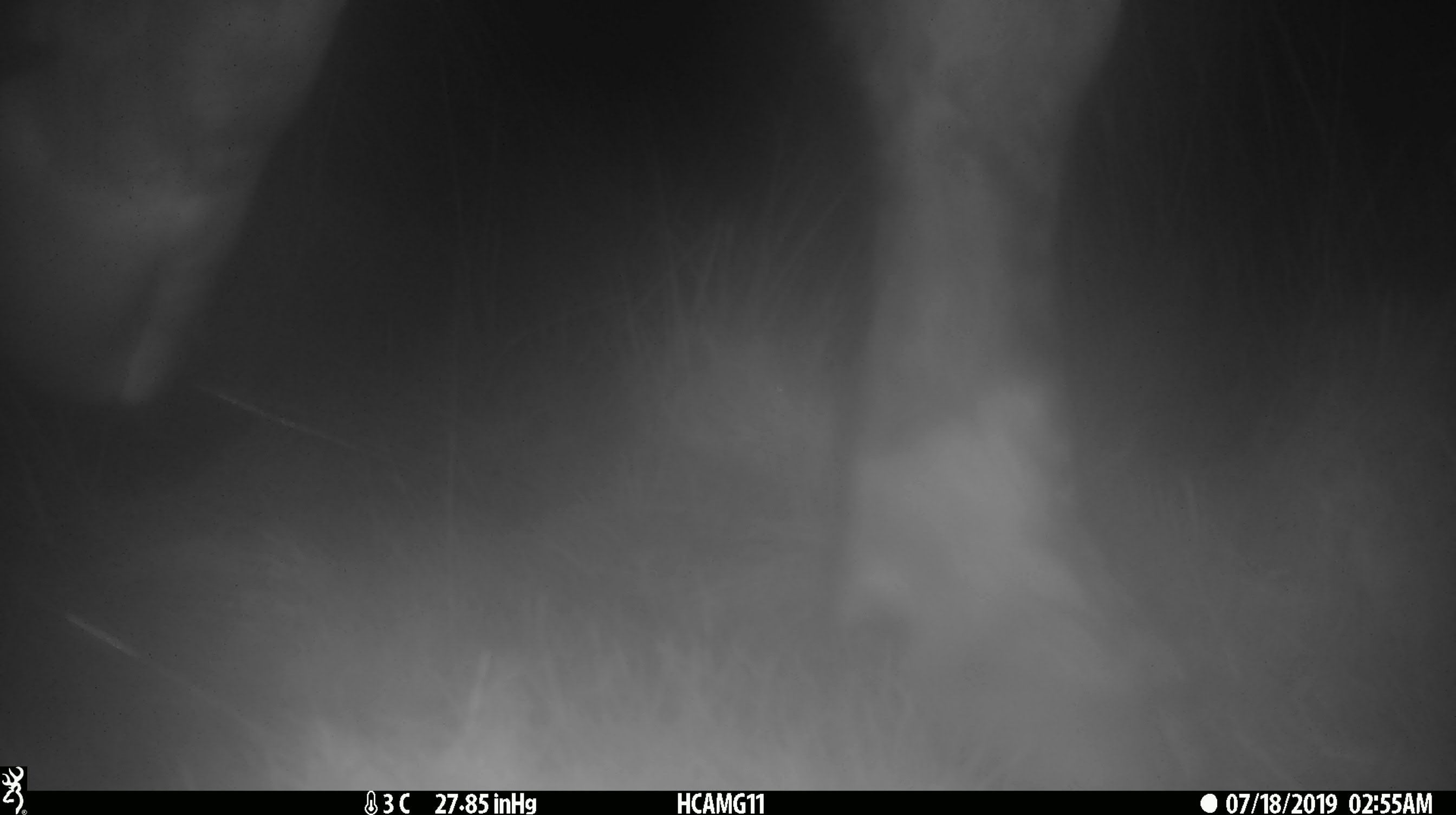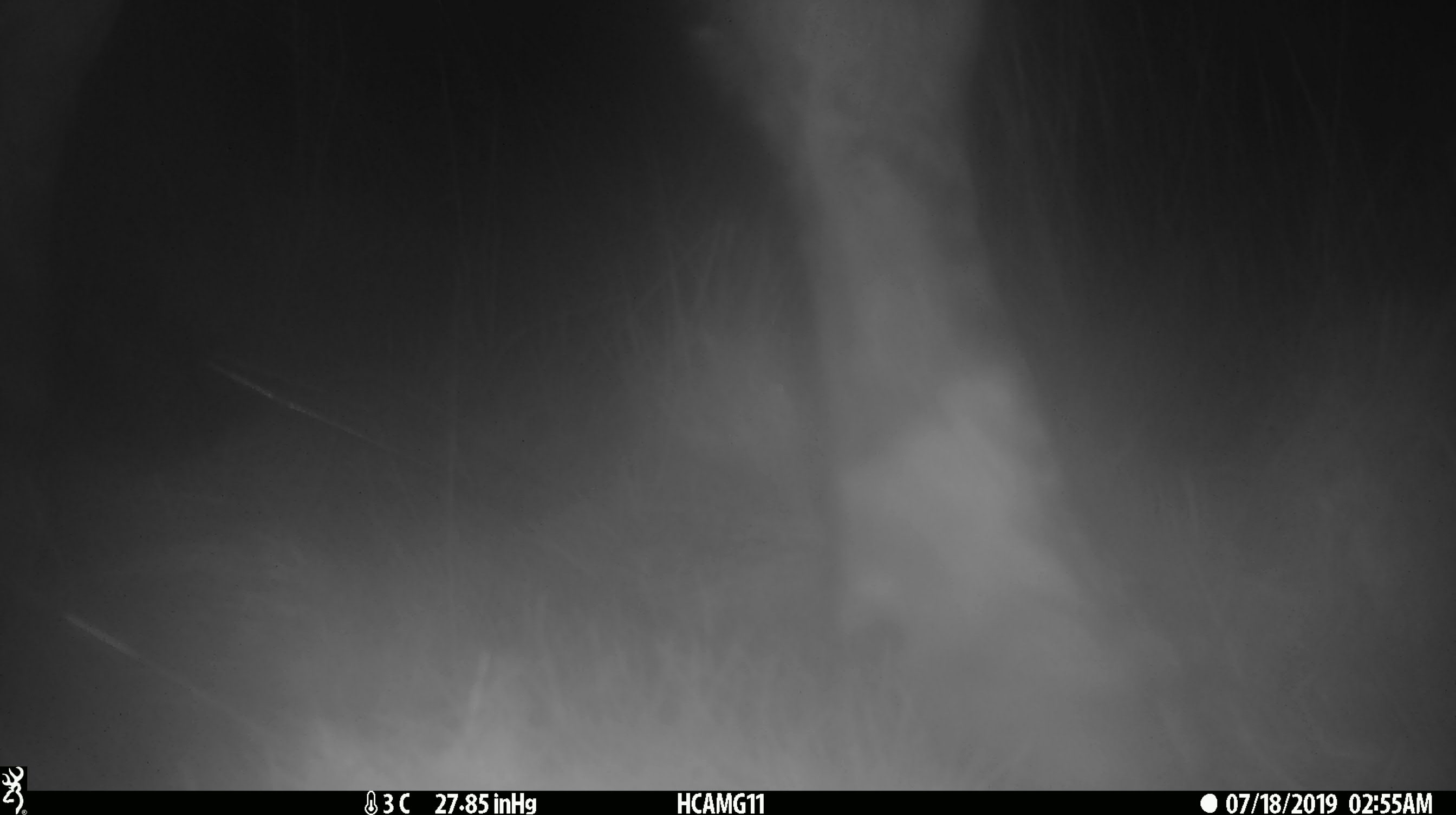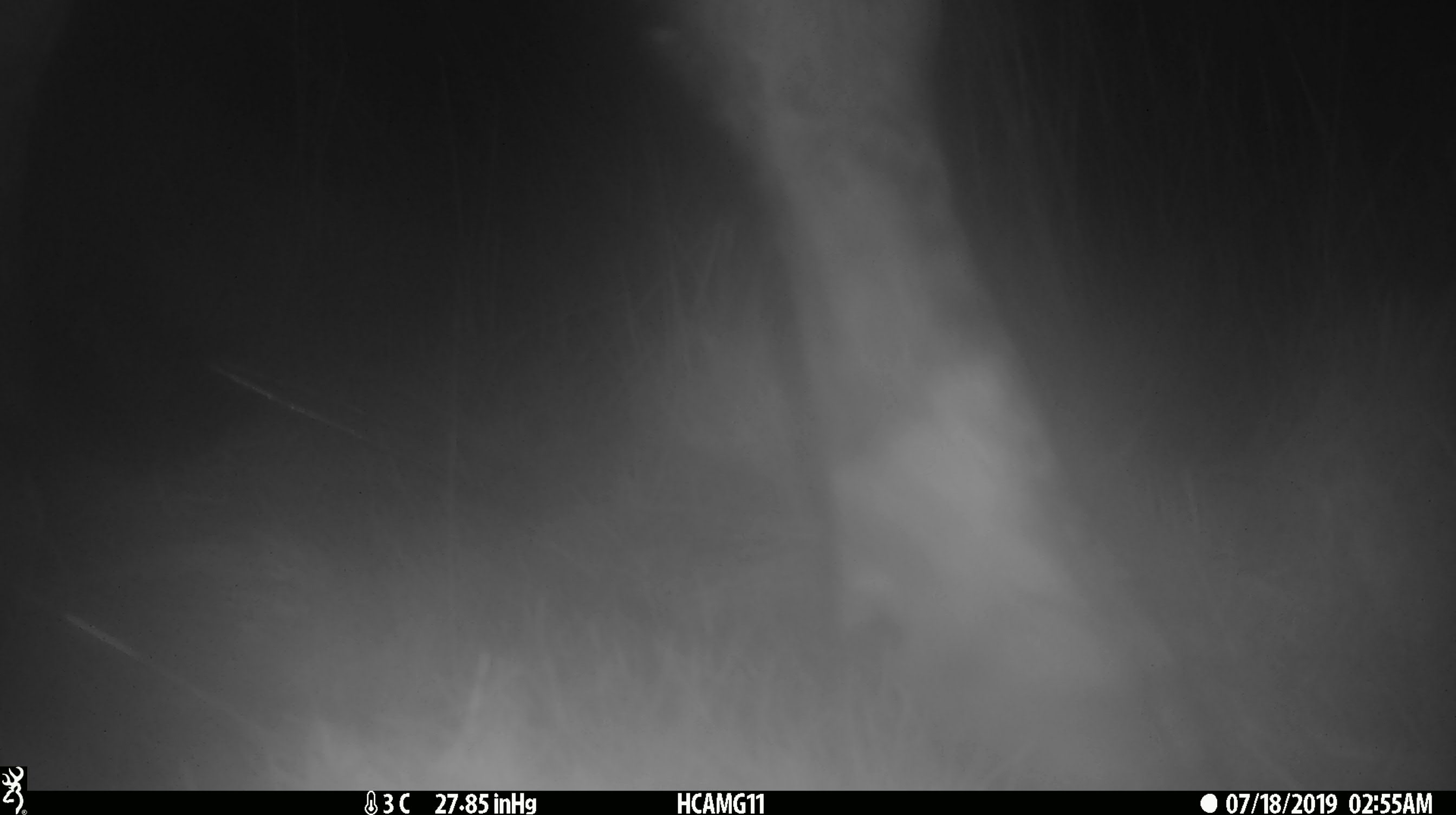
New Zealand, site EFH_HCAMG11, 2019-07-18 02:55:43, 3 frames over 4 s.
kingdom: Animalia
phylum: Chordata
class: Mammalia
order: Artiodactyla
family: Bovidae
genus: Bos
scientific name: Bos taurus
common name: domestic cow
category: cow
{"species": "cow (domestic cow) (Bos taurus)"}